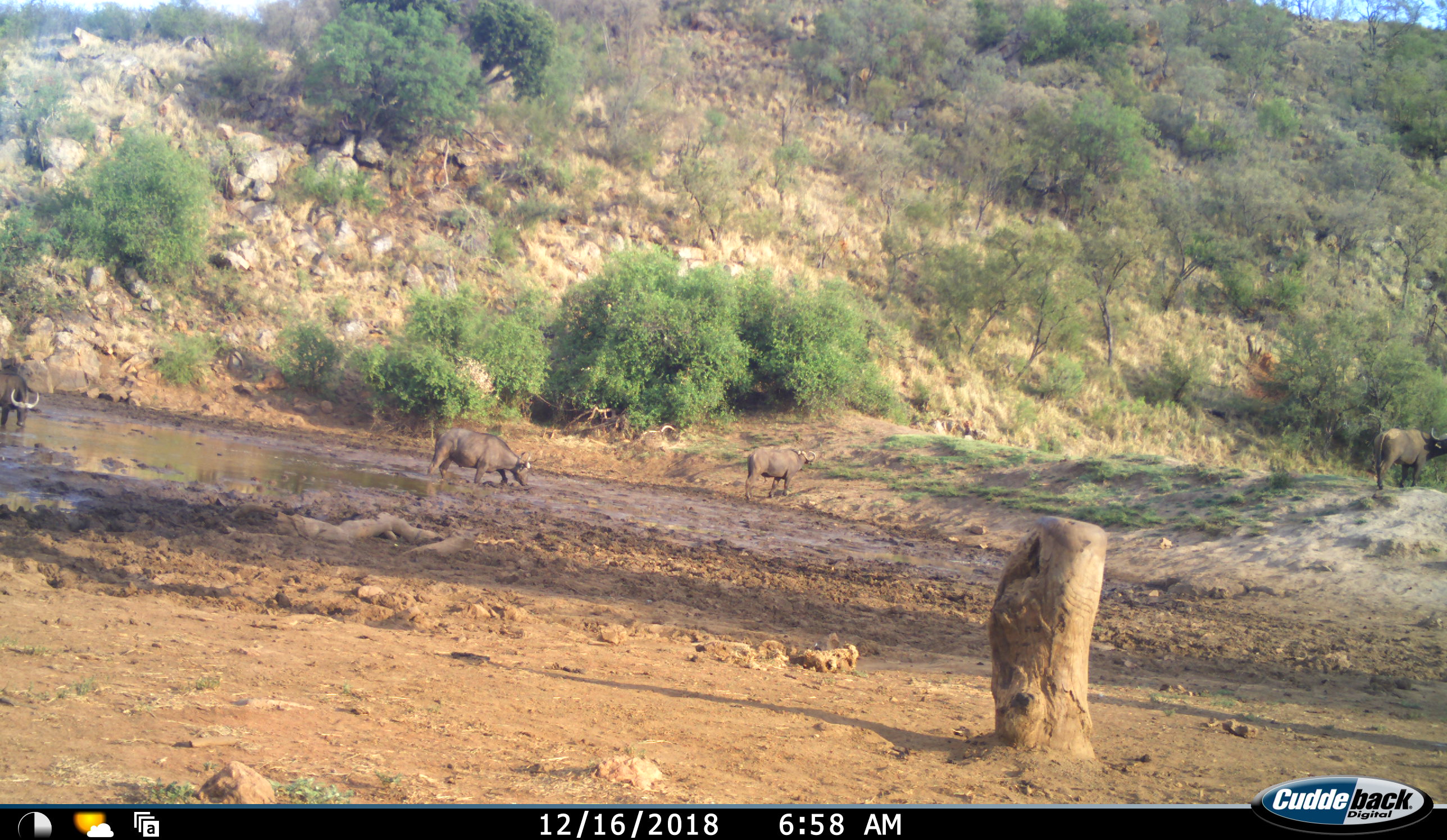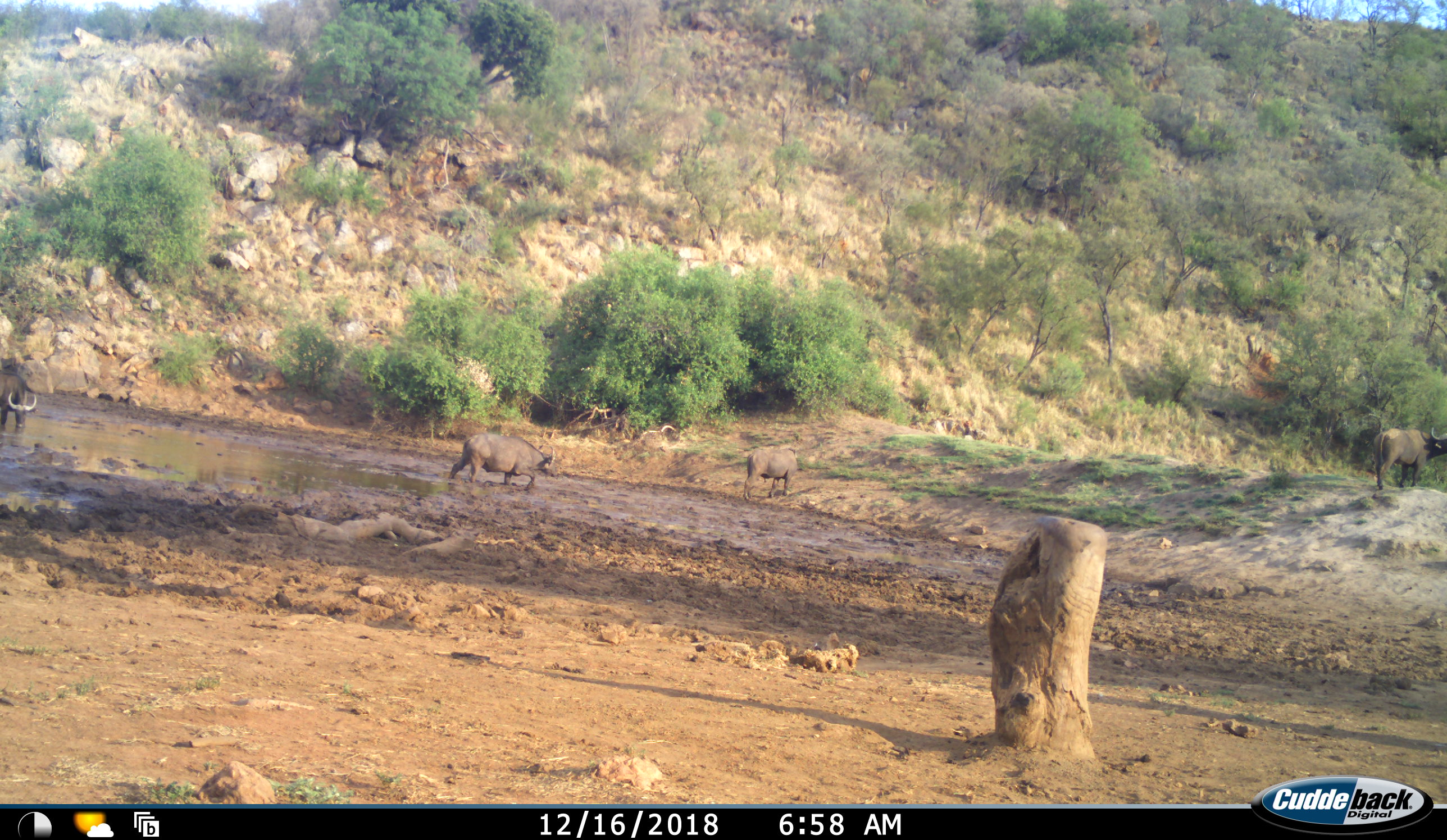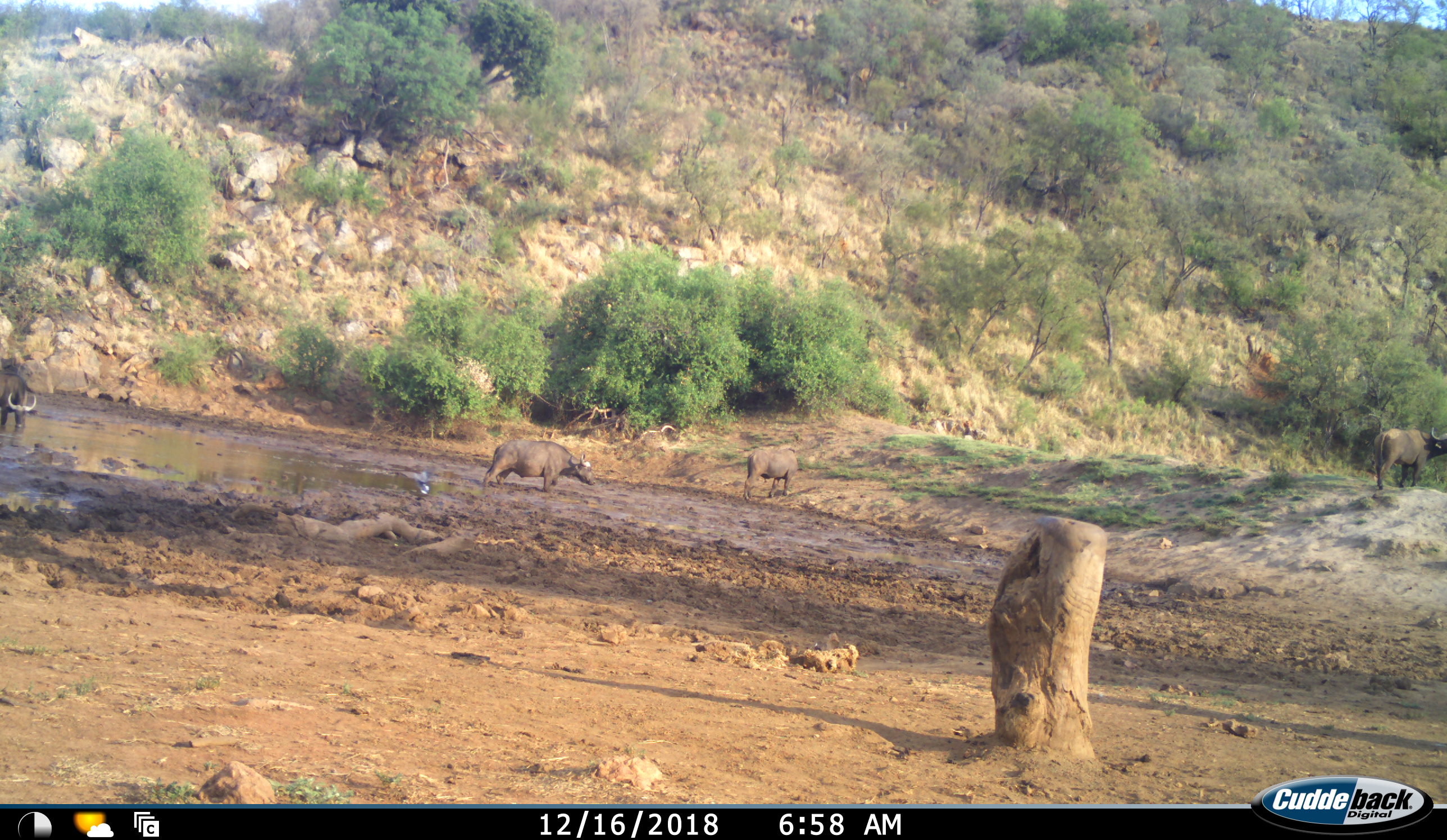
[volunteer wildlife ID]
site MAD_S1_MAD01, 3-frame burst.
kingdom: Animalia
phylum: Chordata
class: Mammalia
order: Artiodactyla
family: Bovidae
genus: Syncerus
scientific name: Syncerus caffer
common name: african buffalo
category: buffalo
Buffalo (african buffalo) (Syncerus caffer), count 4. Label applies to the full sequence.